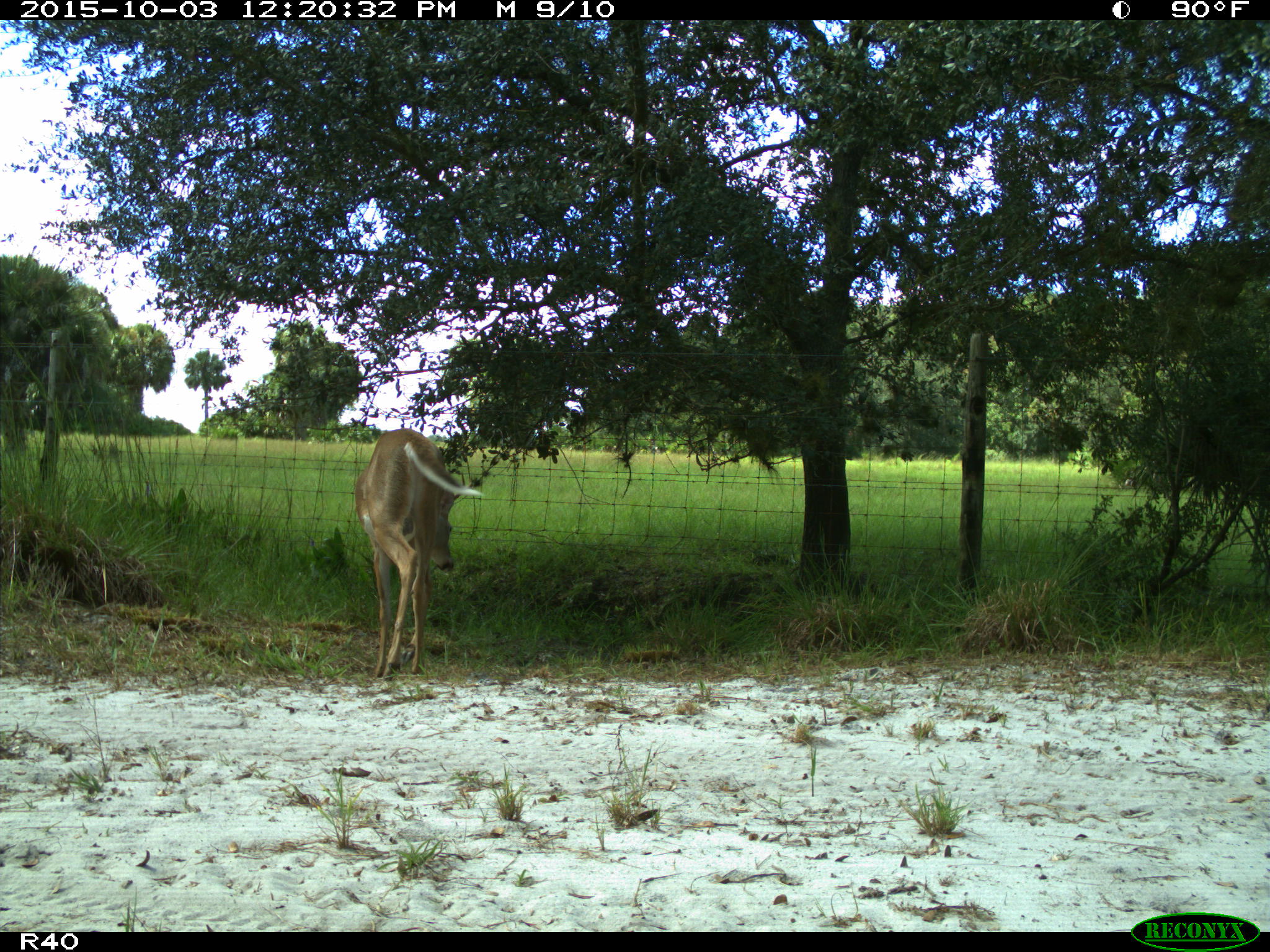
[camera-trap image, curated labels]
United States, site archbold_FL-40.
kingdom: Animalia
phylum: Chordata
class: Mammalia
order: Artiodactyla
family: Cervidae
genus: Odocoileus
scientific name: Odocoileus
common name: deer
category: unidentified deer